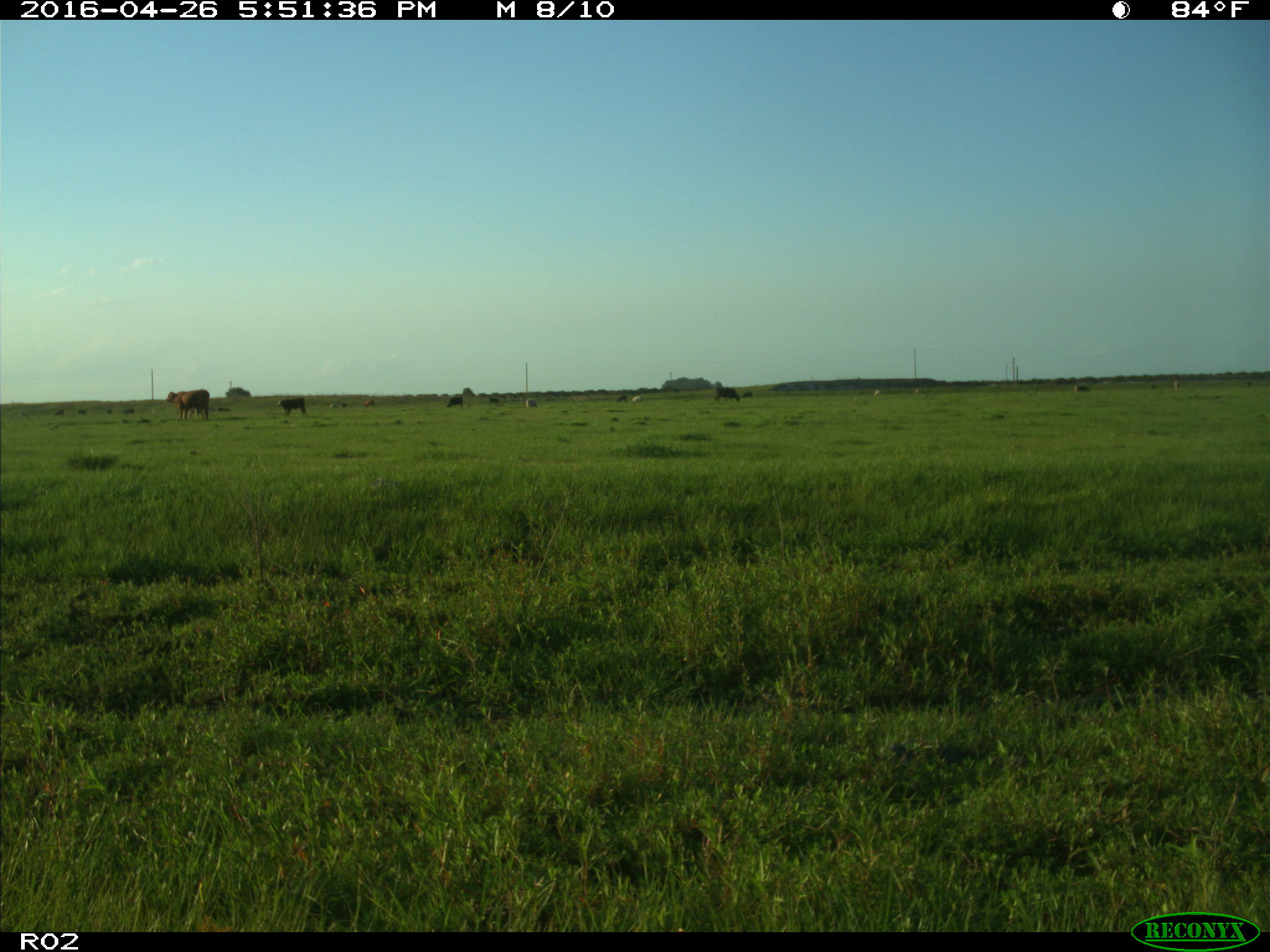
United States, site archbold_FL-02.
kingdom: Animalia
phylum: Chordata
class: Mammalia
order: Artiodactyla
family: Bovidae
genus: Bos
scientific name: Bos taurus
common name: domestic cow